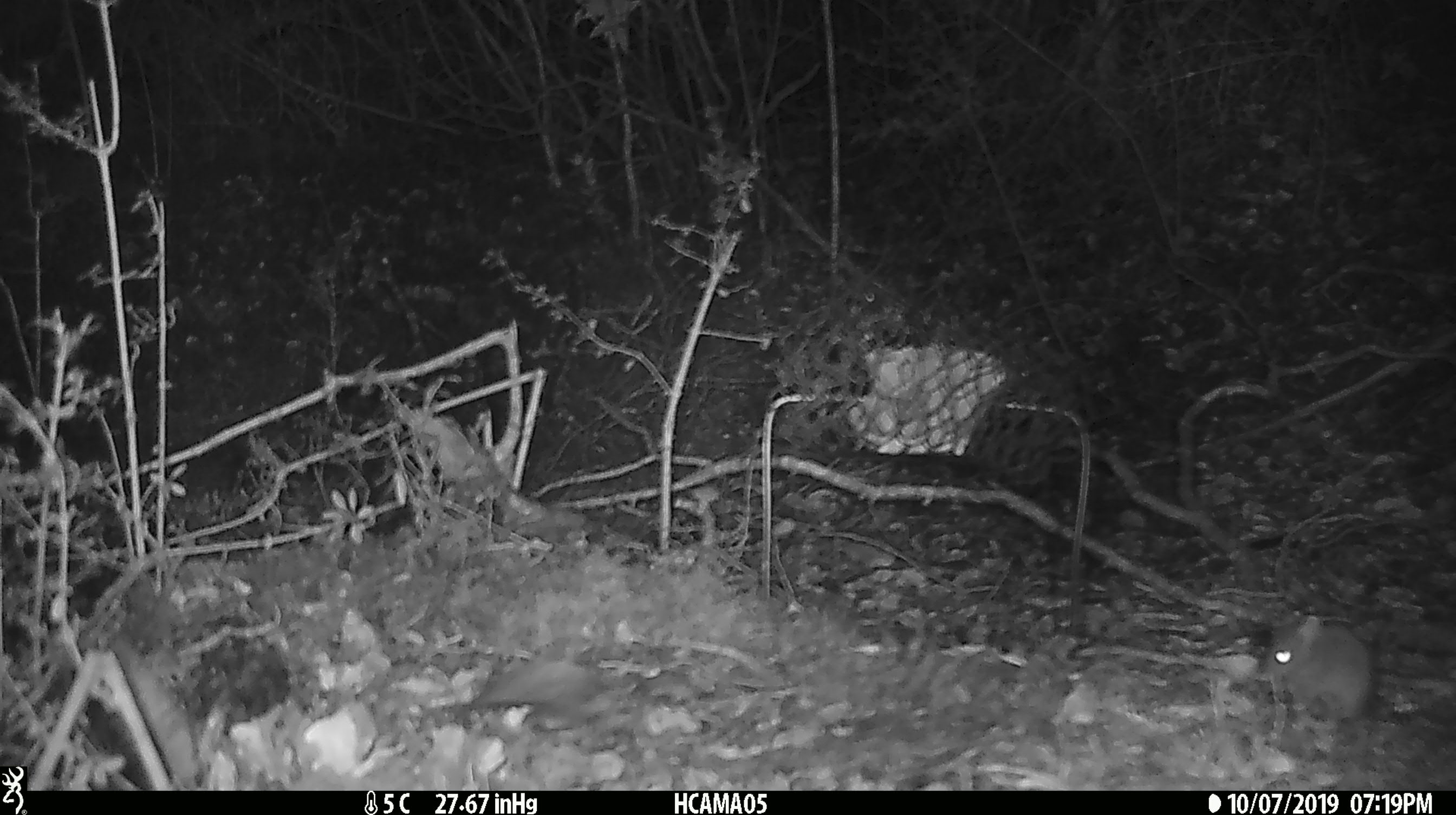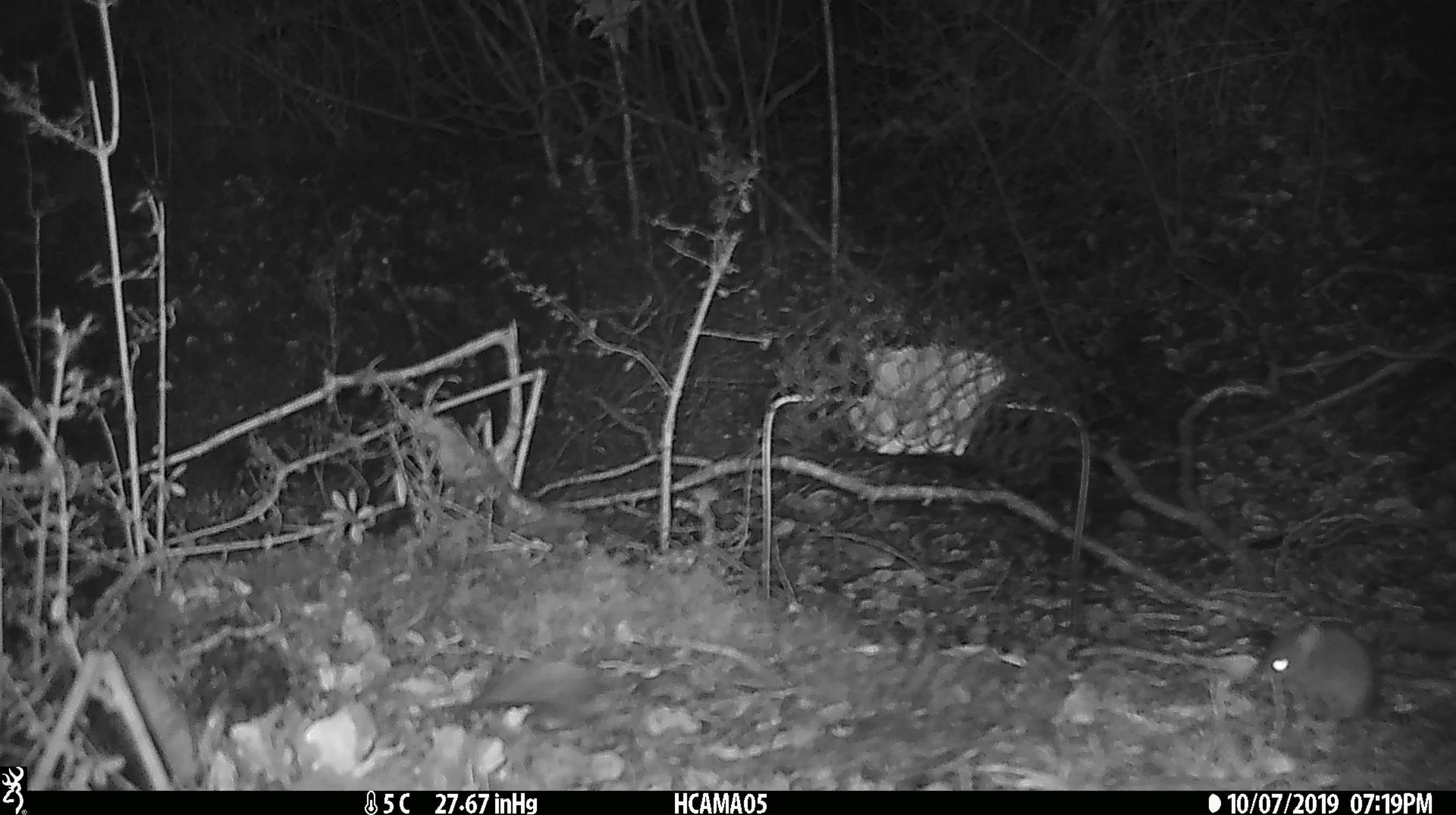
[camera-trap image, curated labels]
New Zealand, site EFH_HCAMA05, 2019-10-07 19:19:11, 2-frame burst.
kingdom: Animalia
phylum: Chordata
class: Mammalia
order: Rodentia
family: Muridae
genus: Mus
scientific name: Mus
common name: mouse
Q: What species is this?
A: Mouse (Mus).